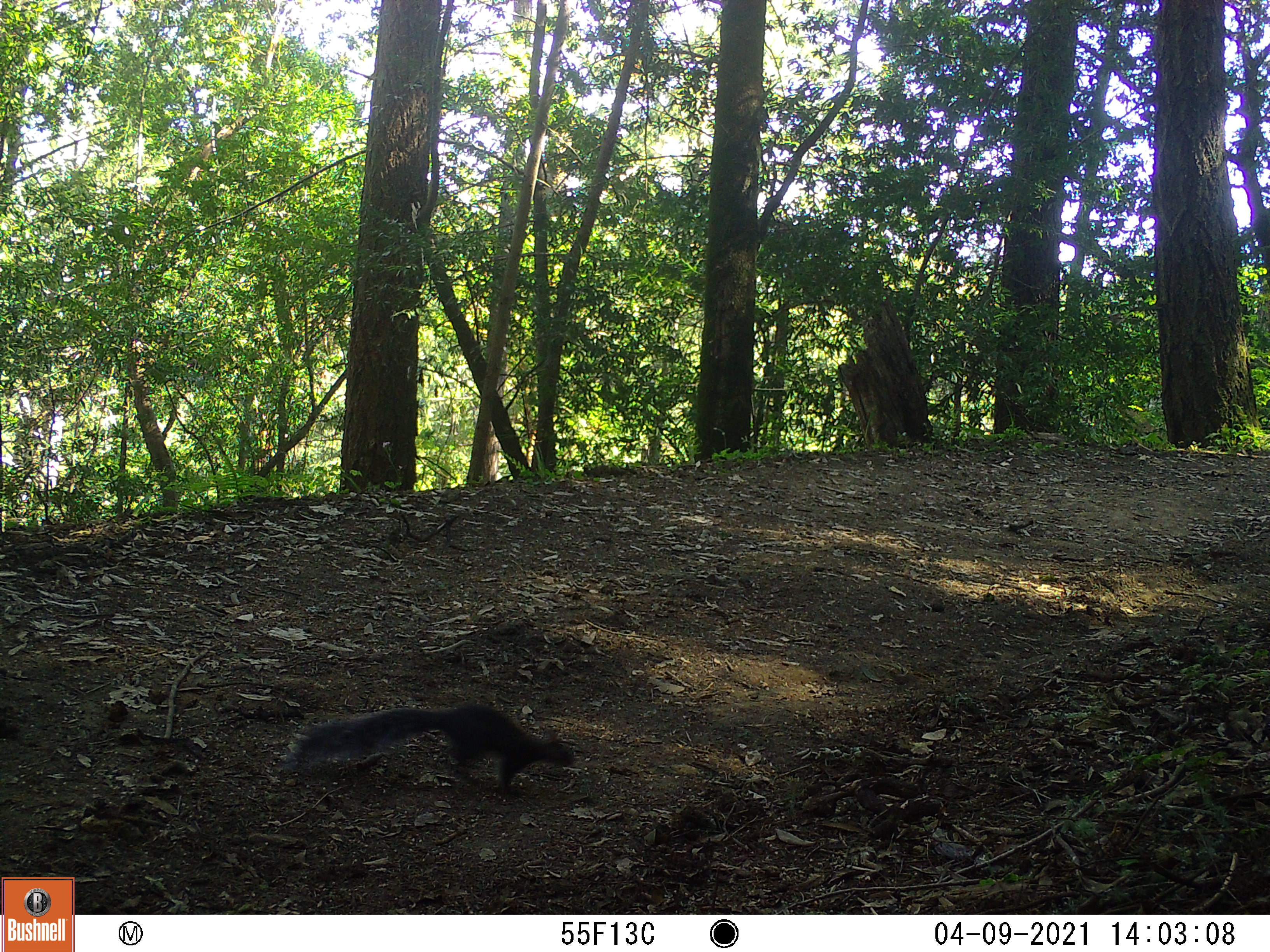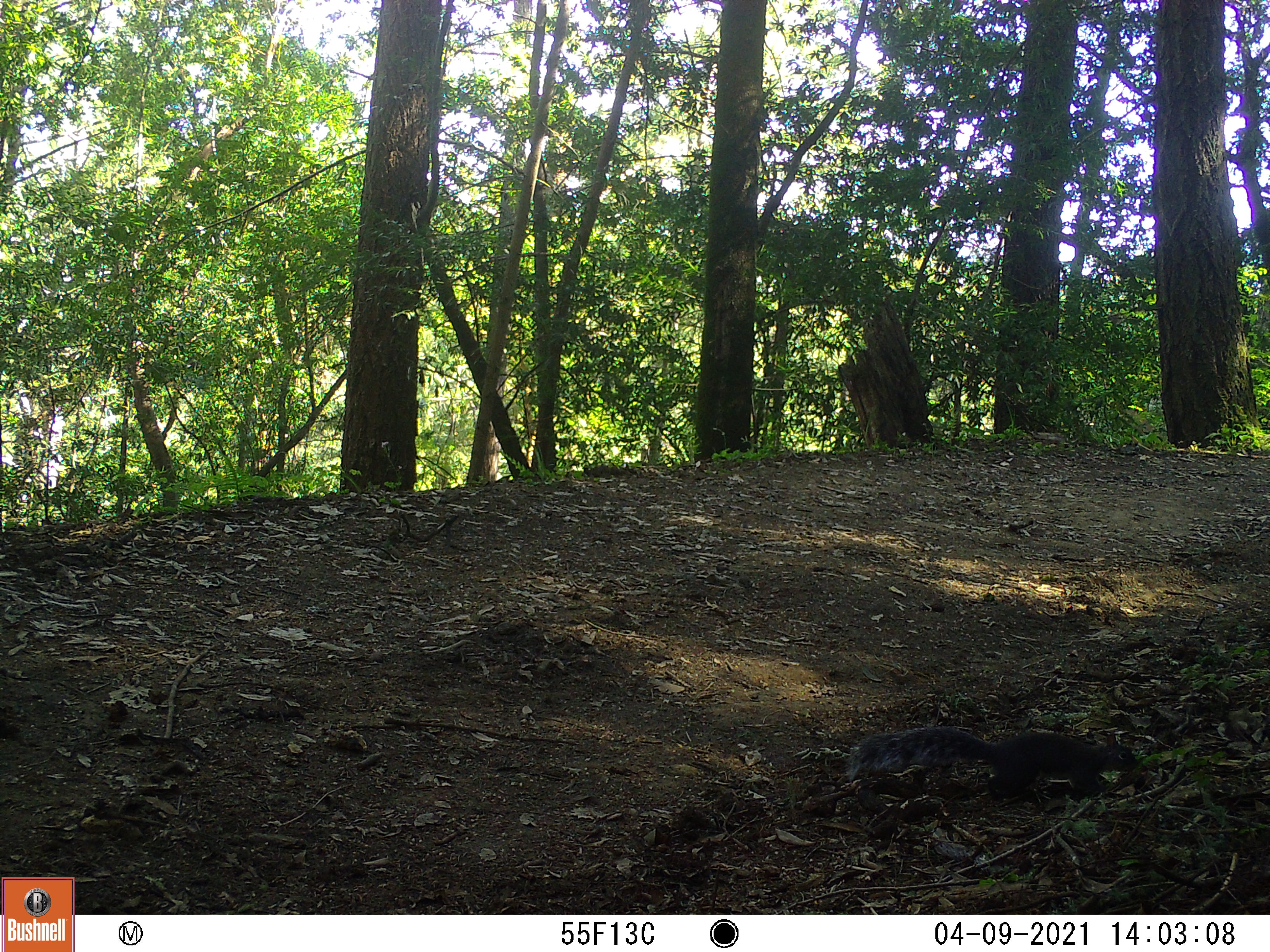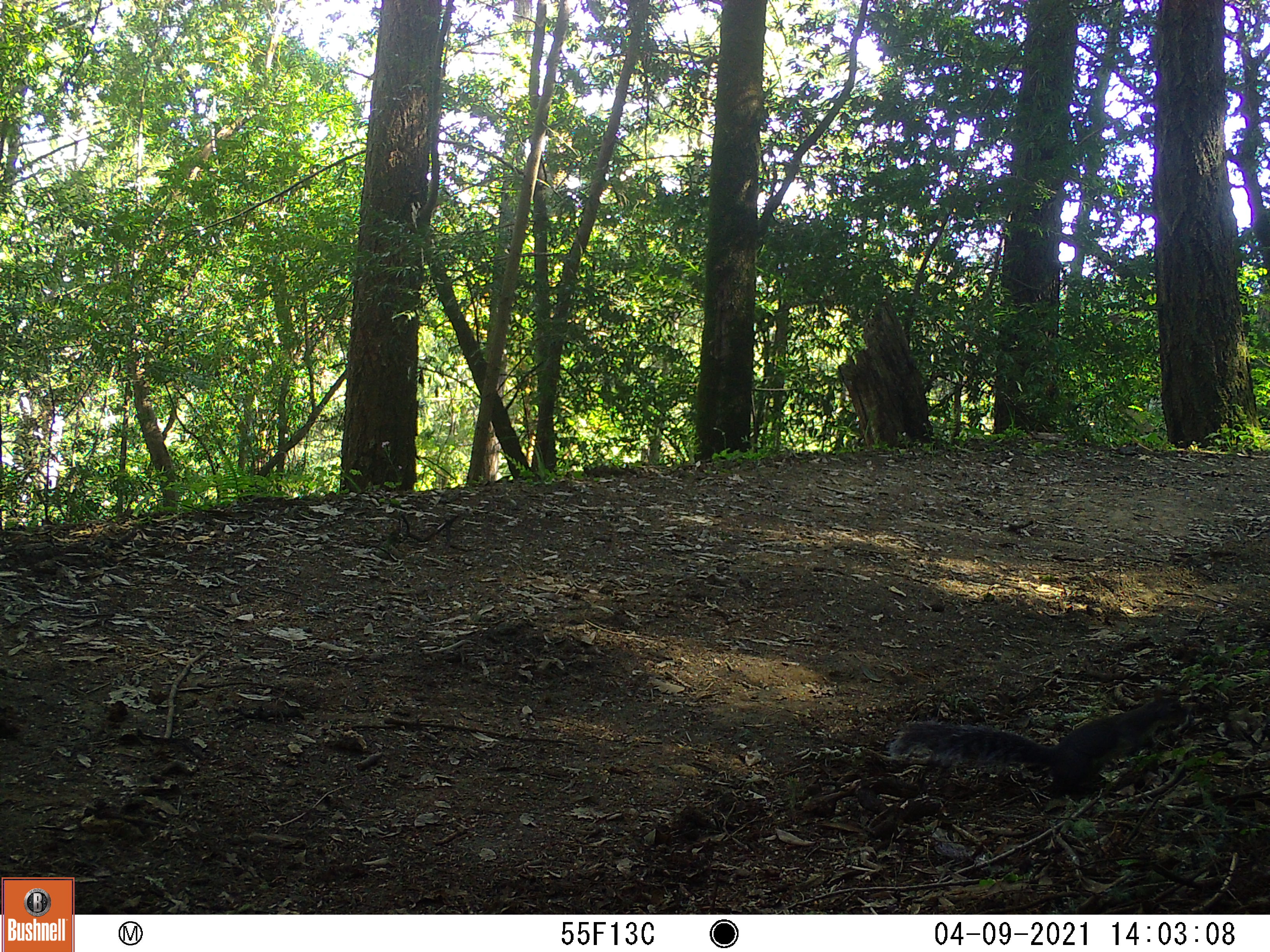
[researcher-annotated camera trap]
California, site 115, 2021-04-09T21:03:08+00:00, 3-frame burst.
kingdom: Animalia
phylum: Chordata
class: Mammalia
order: Rodentia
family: Sciuridae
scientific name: Sciuridae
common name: squirrel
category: unknown squirrel